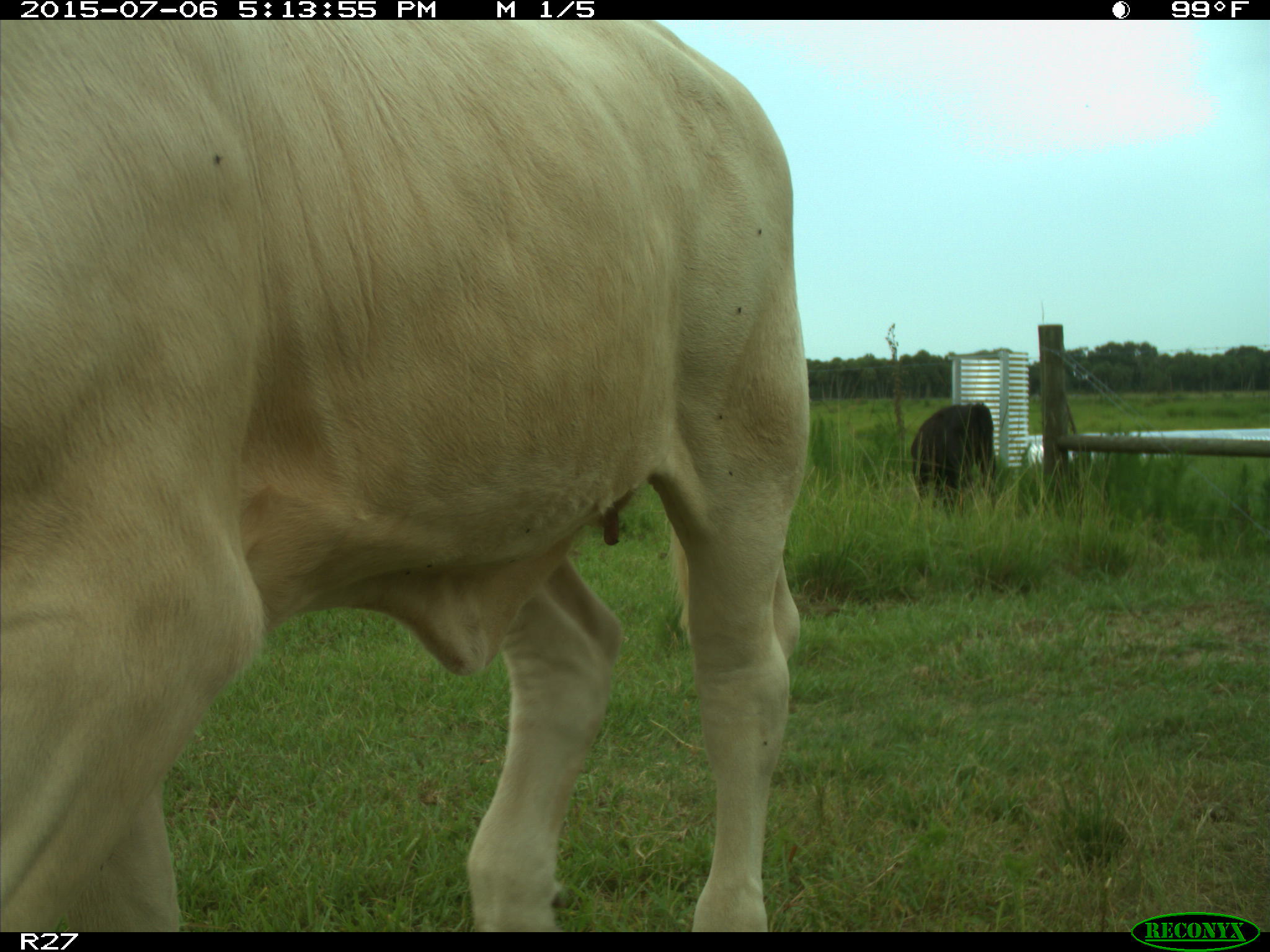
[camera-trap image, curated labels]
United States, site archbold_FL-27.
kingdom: Animalia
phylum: Chordata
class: Mammalia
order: Artiodactyla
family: Bovidae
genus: Bos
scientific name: Bos taurus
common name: domestic cow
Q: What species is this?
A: Bos taurus (domestic cow).